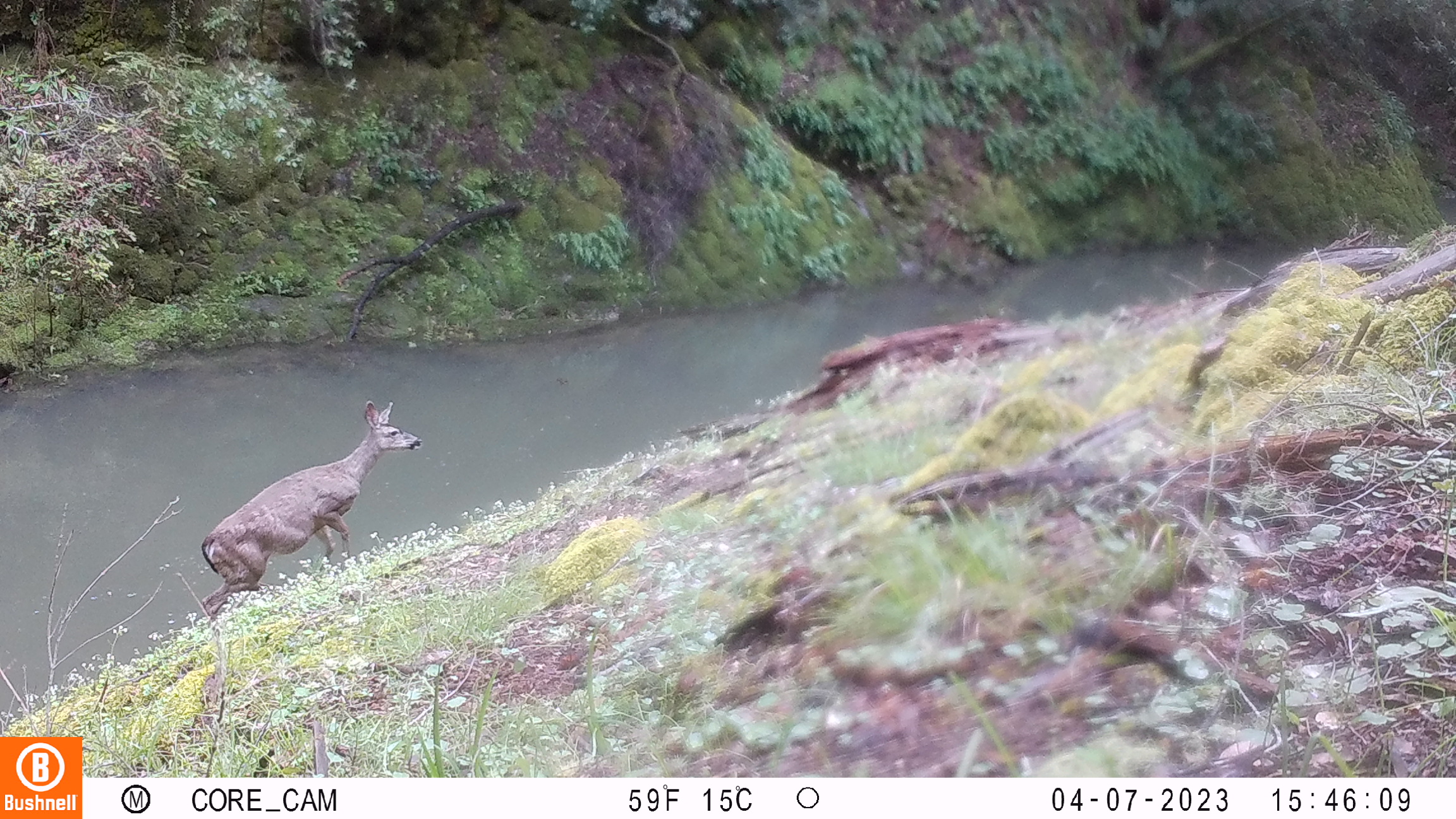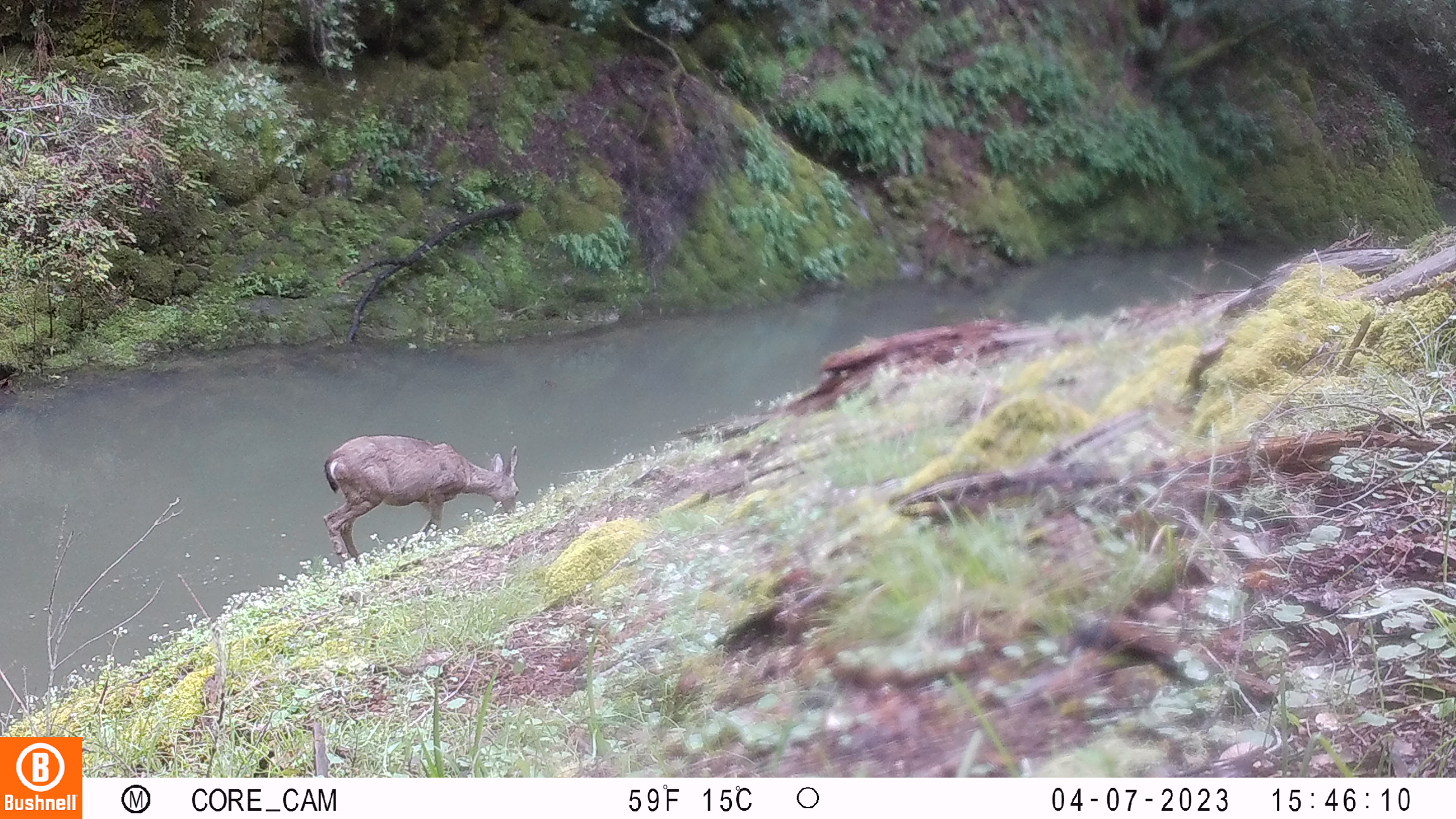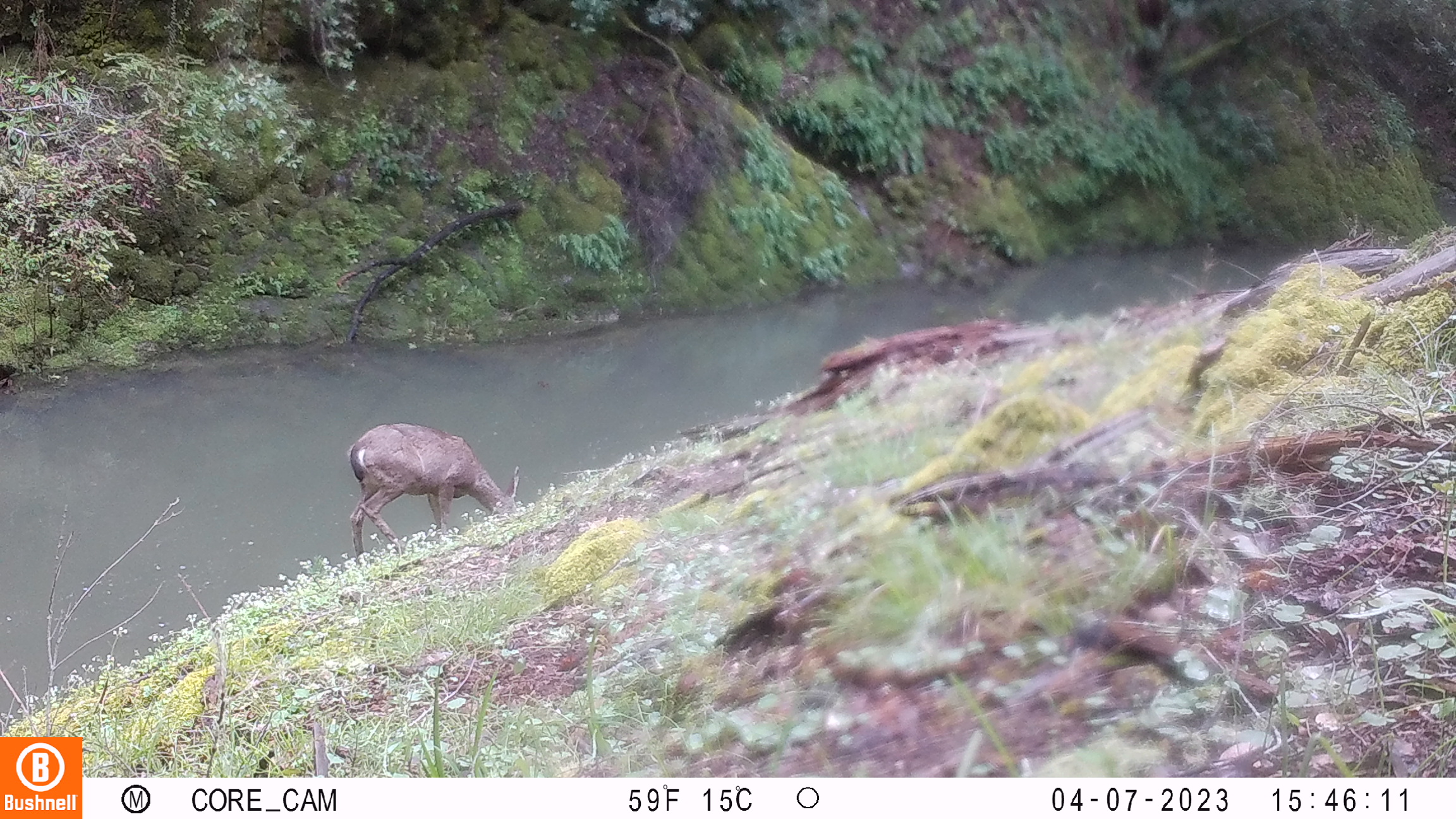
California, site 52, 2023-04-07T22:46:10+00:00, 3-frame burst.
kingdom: Animalia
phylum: Chordata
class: Mammalia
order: Artiodactyla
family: Cervidae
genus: Odocoileus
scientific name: Odocoileus hemionus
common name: mule deer